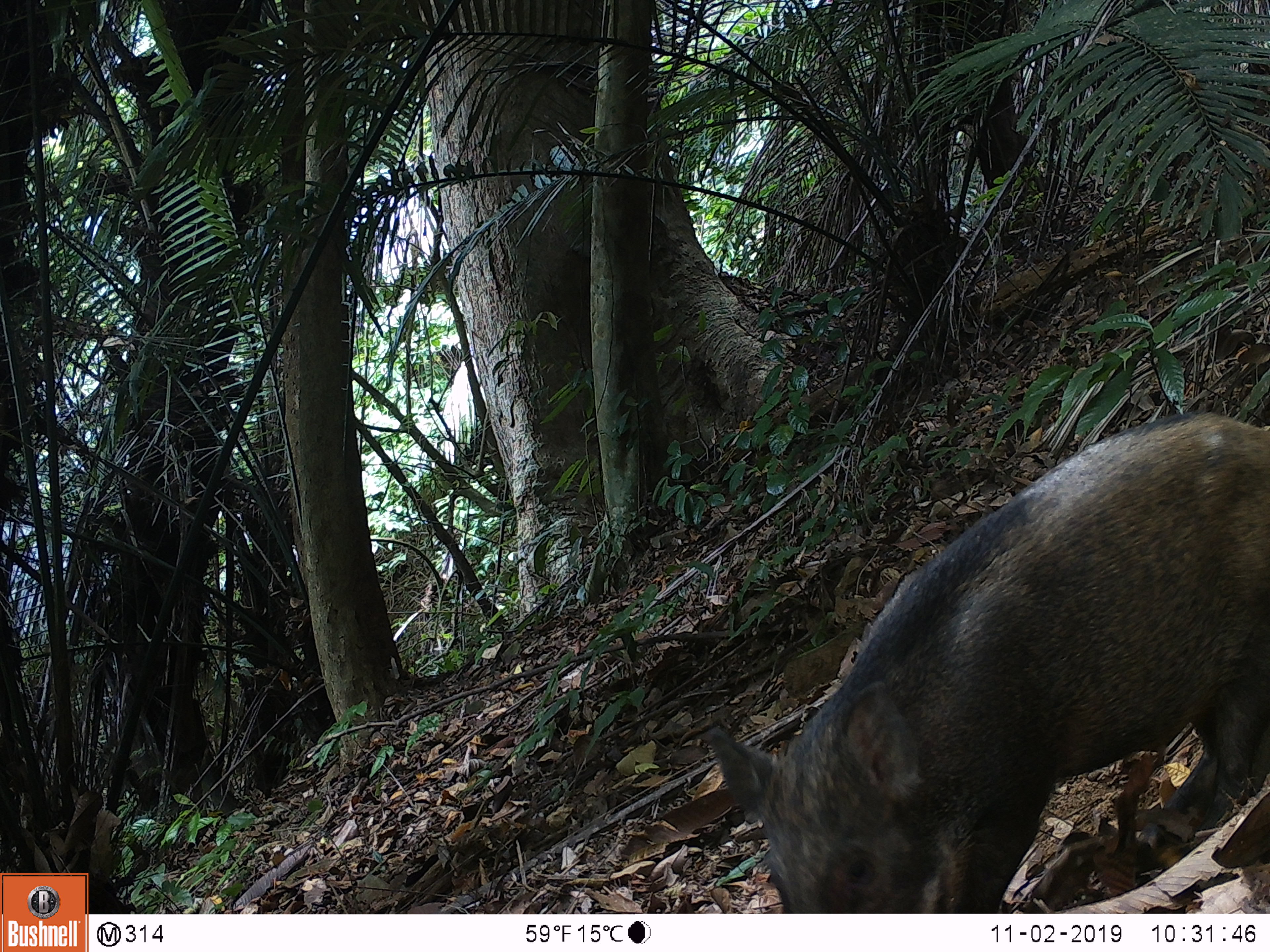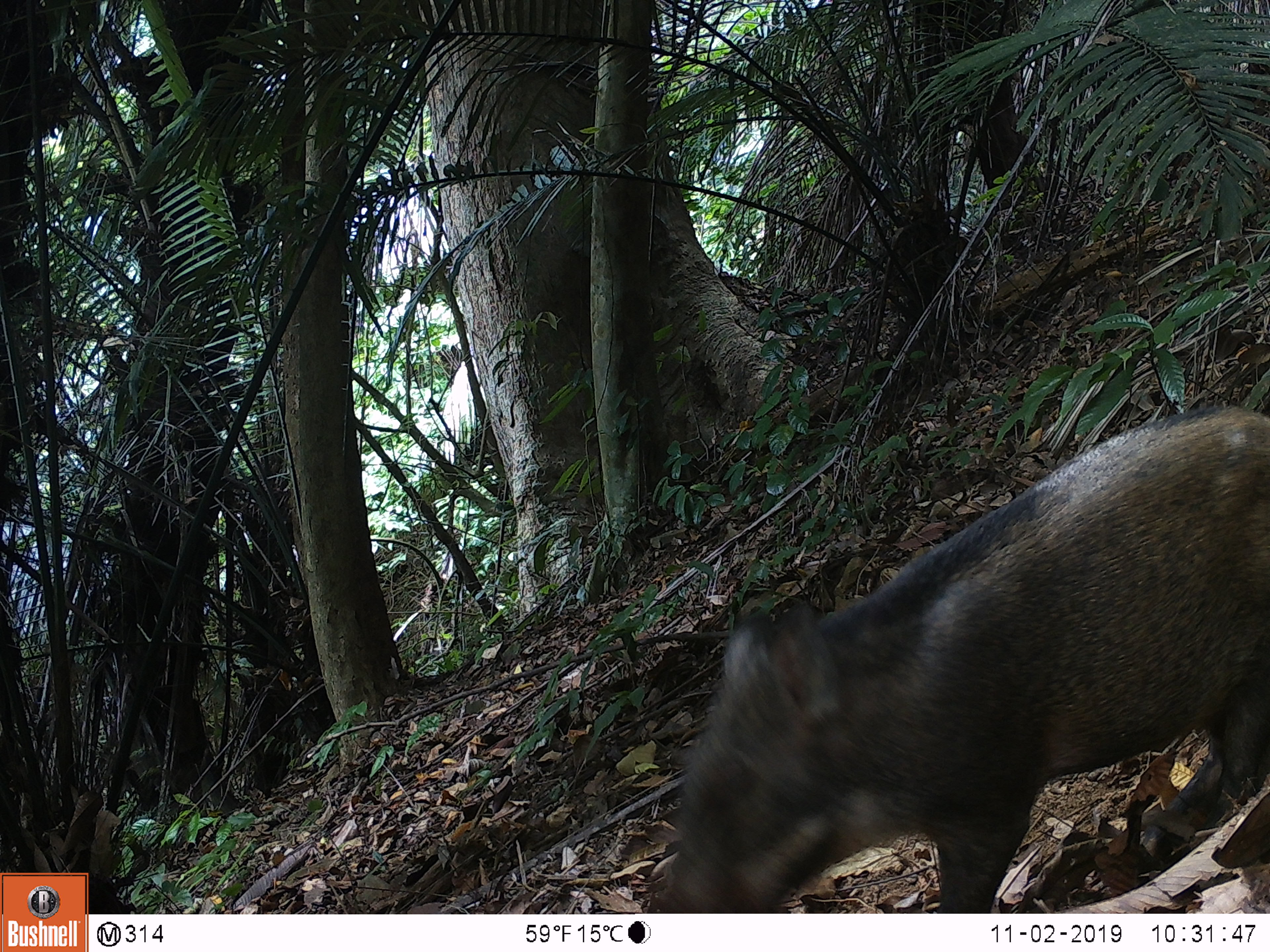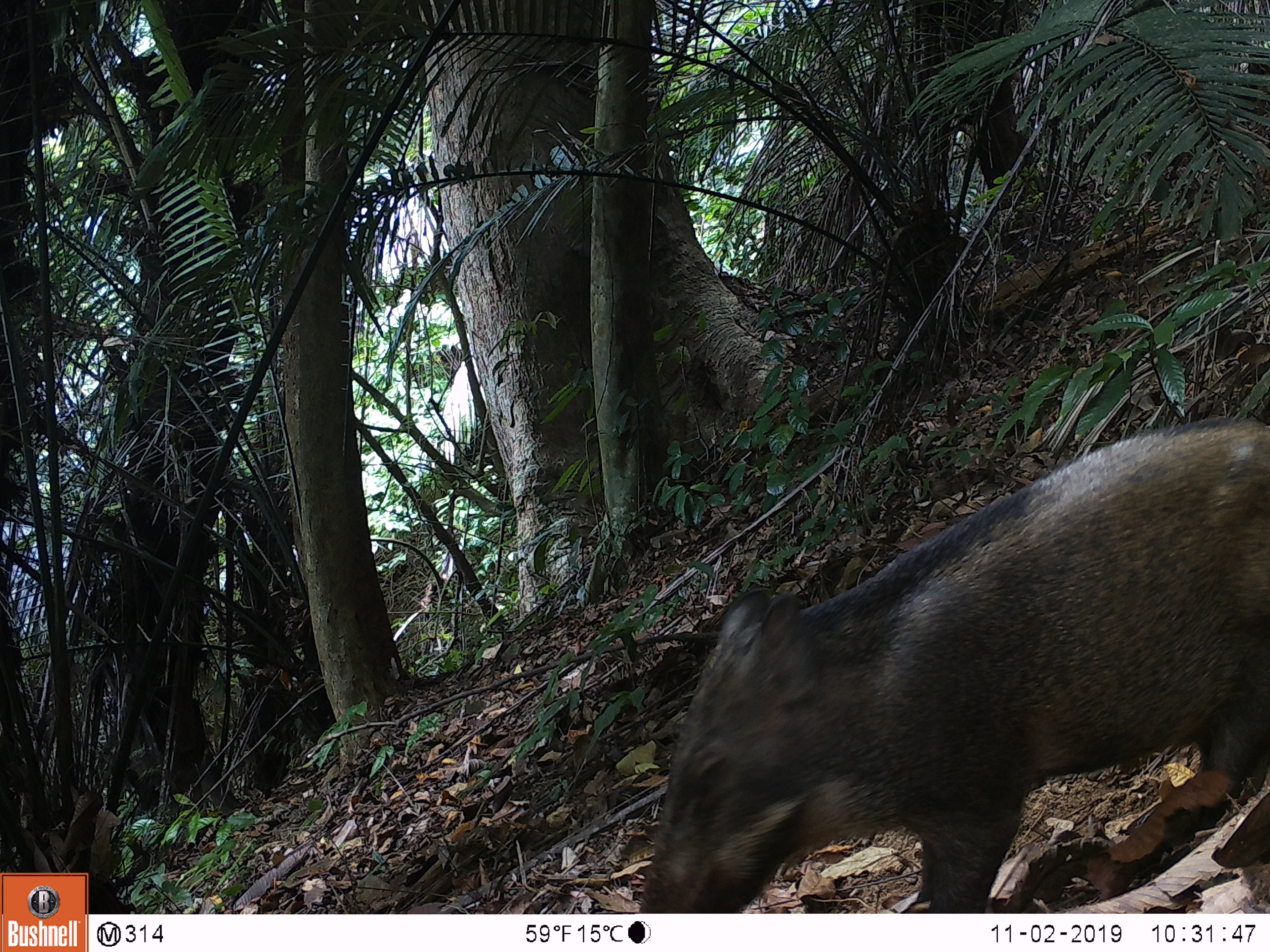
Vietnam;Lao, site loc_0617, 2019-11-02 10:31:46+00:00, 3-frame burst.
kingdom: Animalia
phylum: Chordata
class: Mammalia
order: Artiodactyla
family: Suidae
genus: Sus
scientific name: Sus scrofa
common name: eurasian wild pig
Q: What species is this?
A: Eurasian wild pig (Sus scrofa).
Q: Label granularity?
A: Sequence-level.